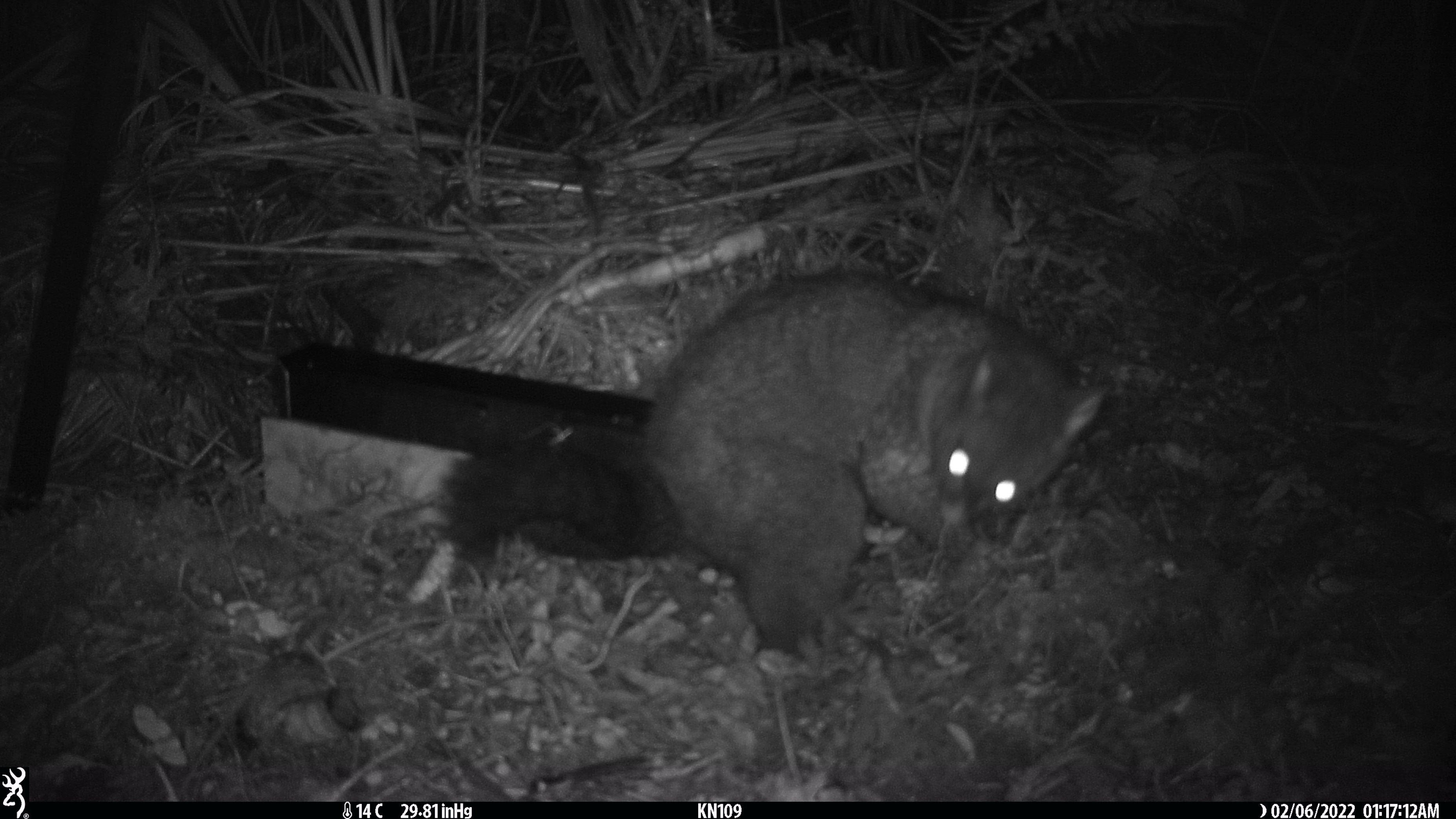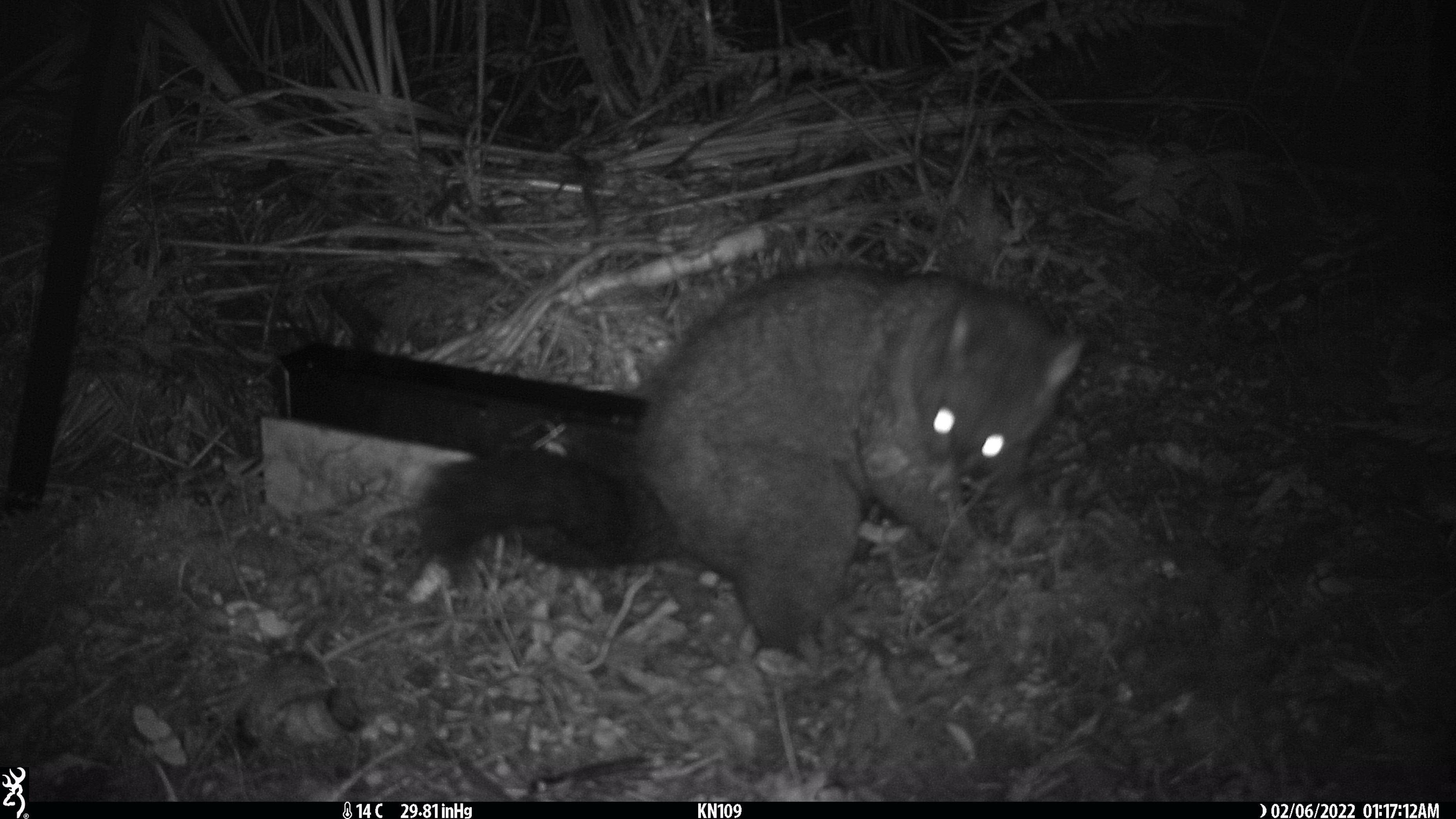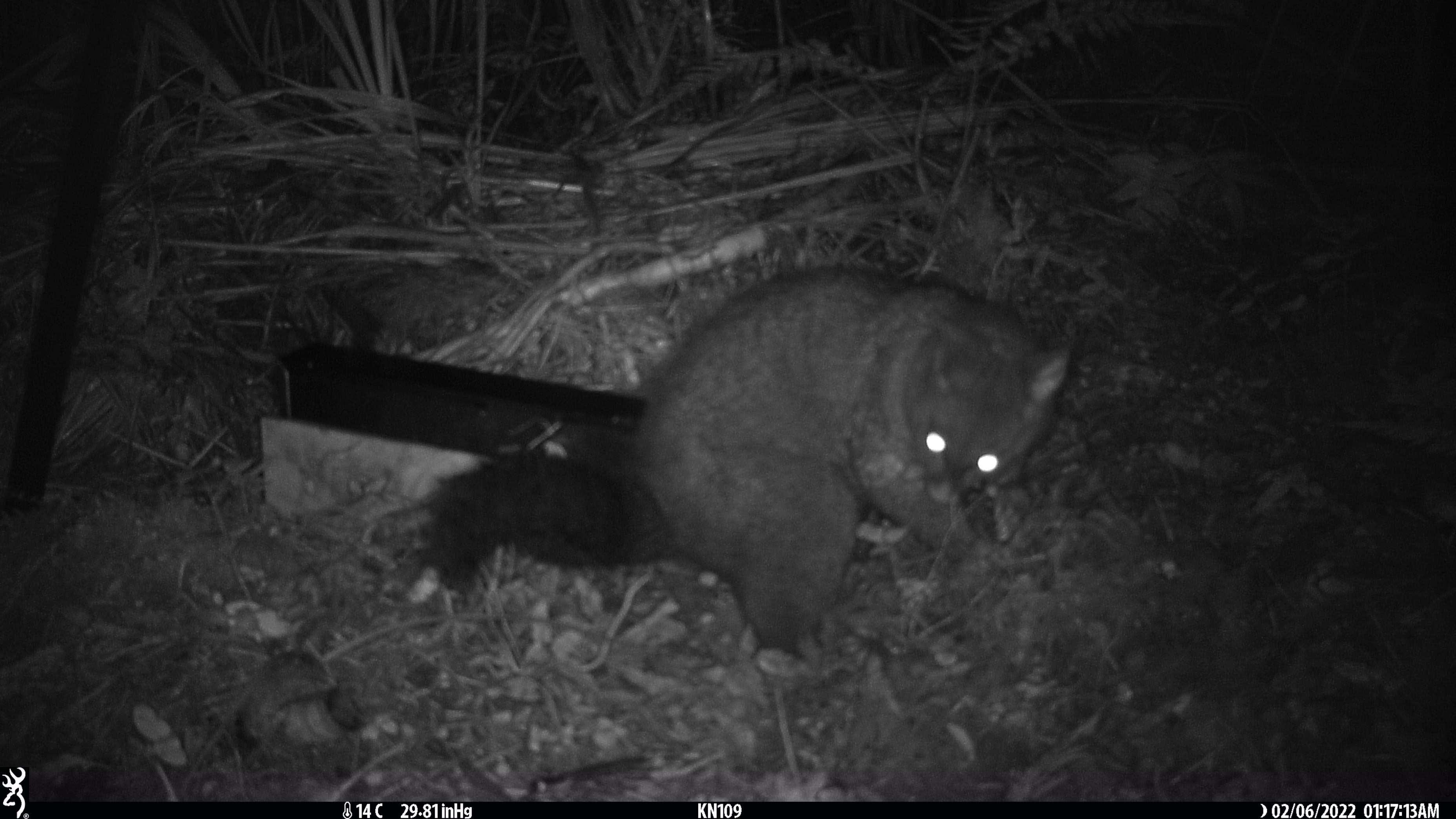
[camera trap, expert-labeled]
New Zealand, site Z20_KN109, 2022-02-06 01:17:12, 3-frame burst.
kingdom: Animalia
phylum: Chordata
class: Mammalia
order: Diprotodontia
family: Phalangeridae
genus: Trichosurus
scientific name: Trichosurus vulpecula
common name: common brushtail possum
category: possum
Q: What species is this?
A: Possum (common brushtail possum) (Trichosurus vulpecula).